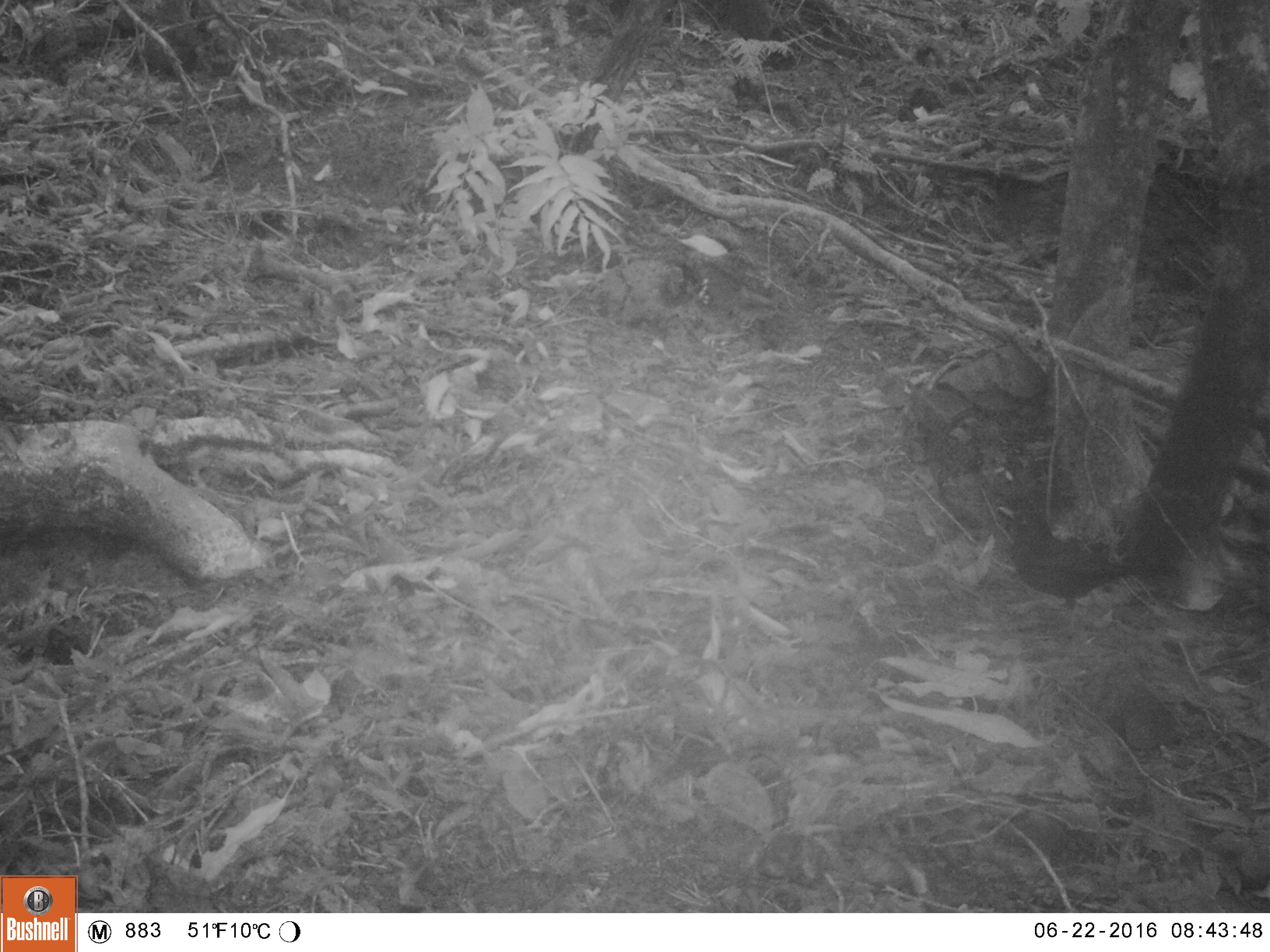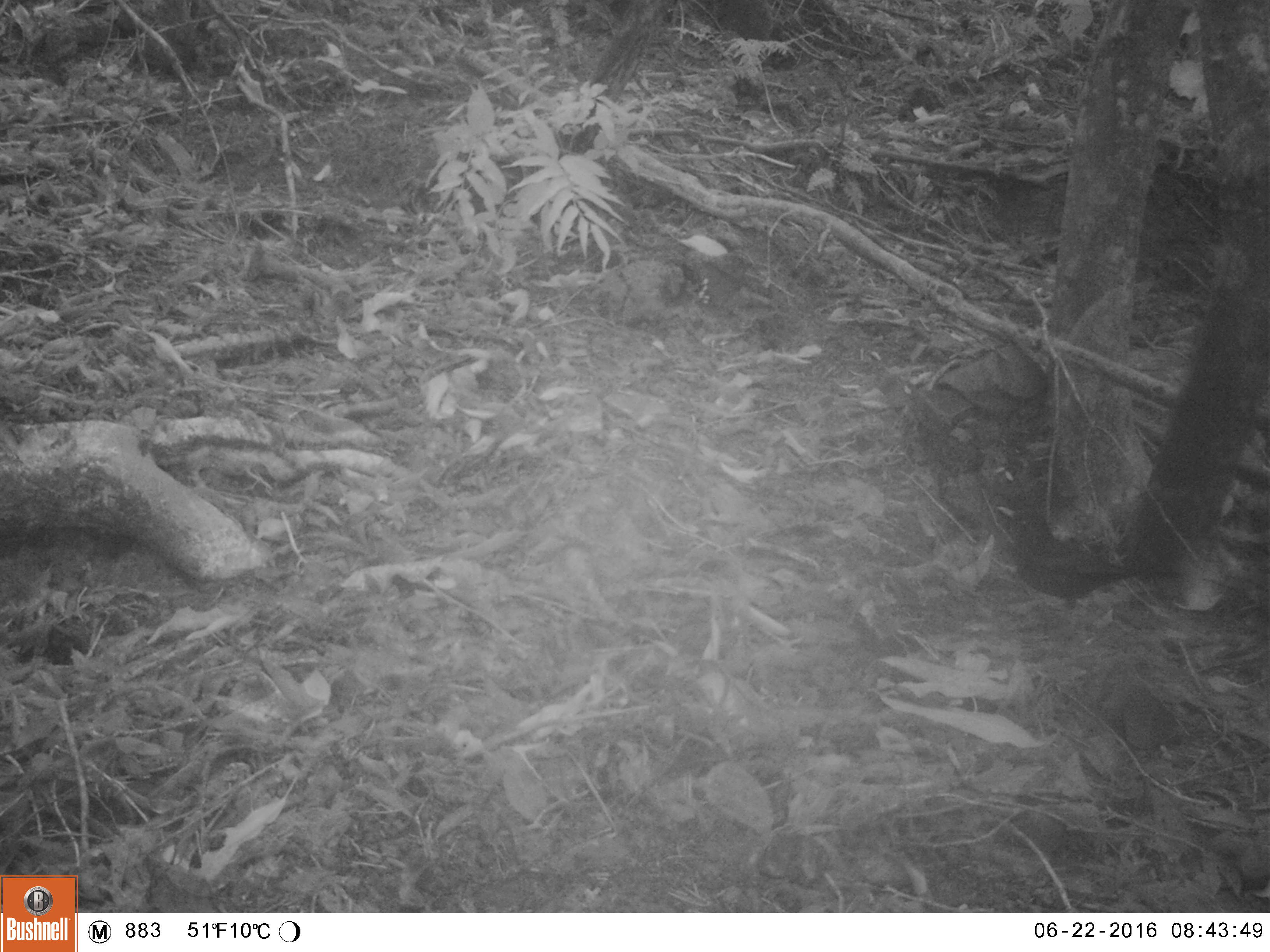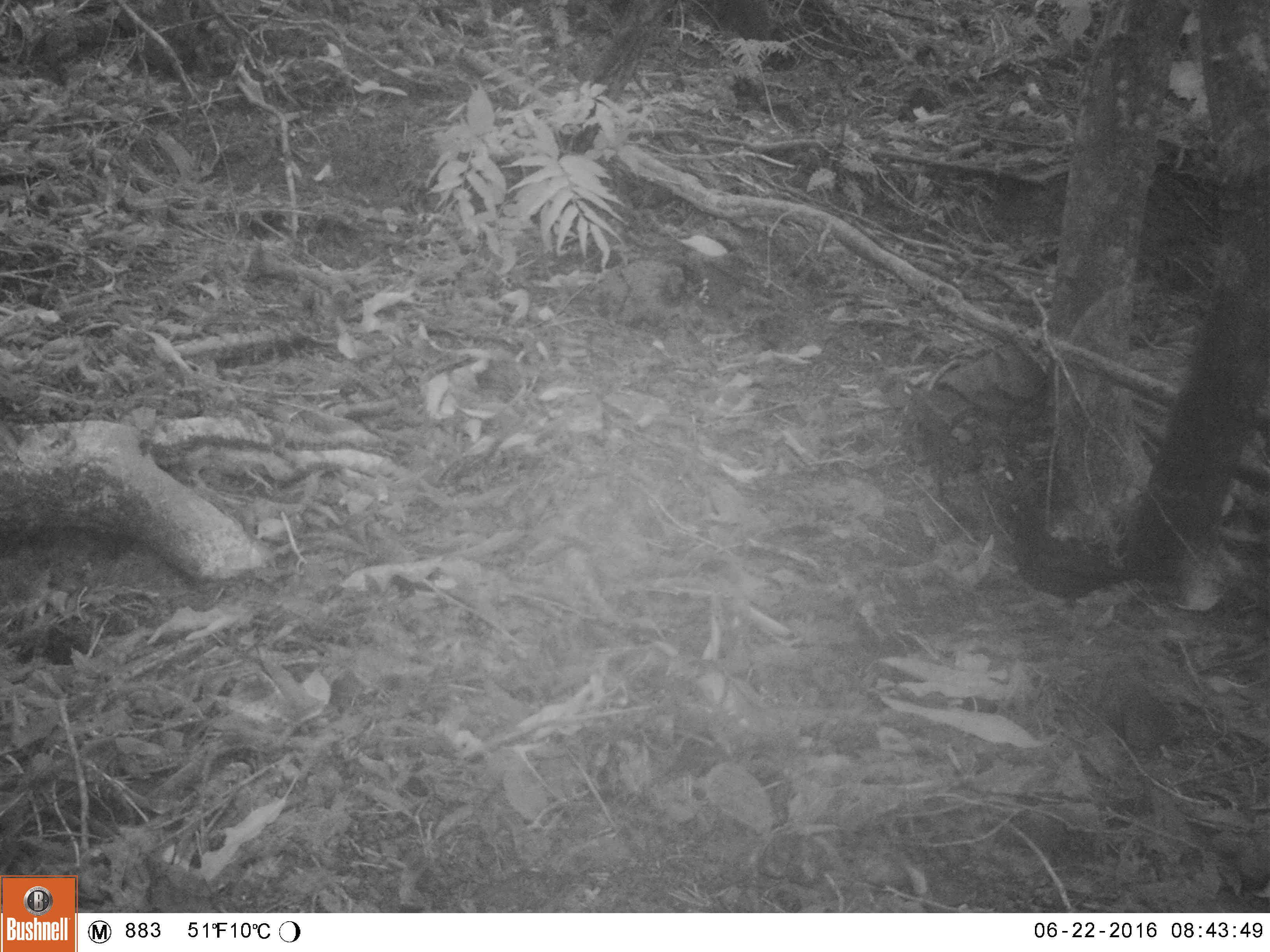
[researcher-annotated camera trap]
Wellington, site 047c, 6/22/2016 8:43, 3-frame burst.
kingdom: Animalia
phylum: Chordata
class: Aves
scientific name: Aves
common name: bird